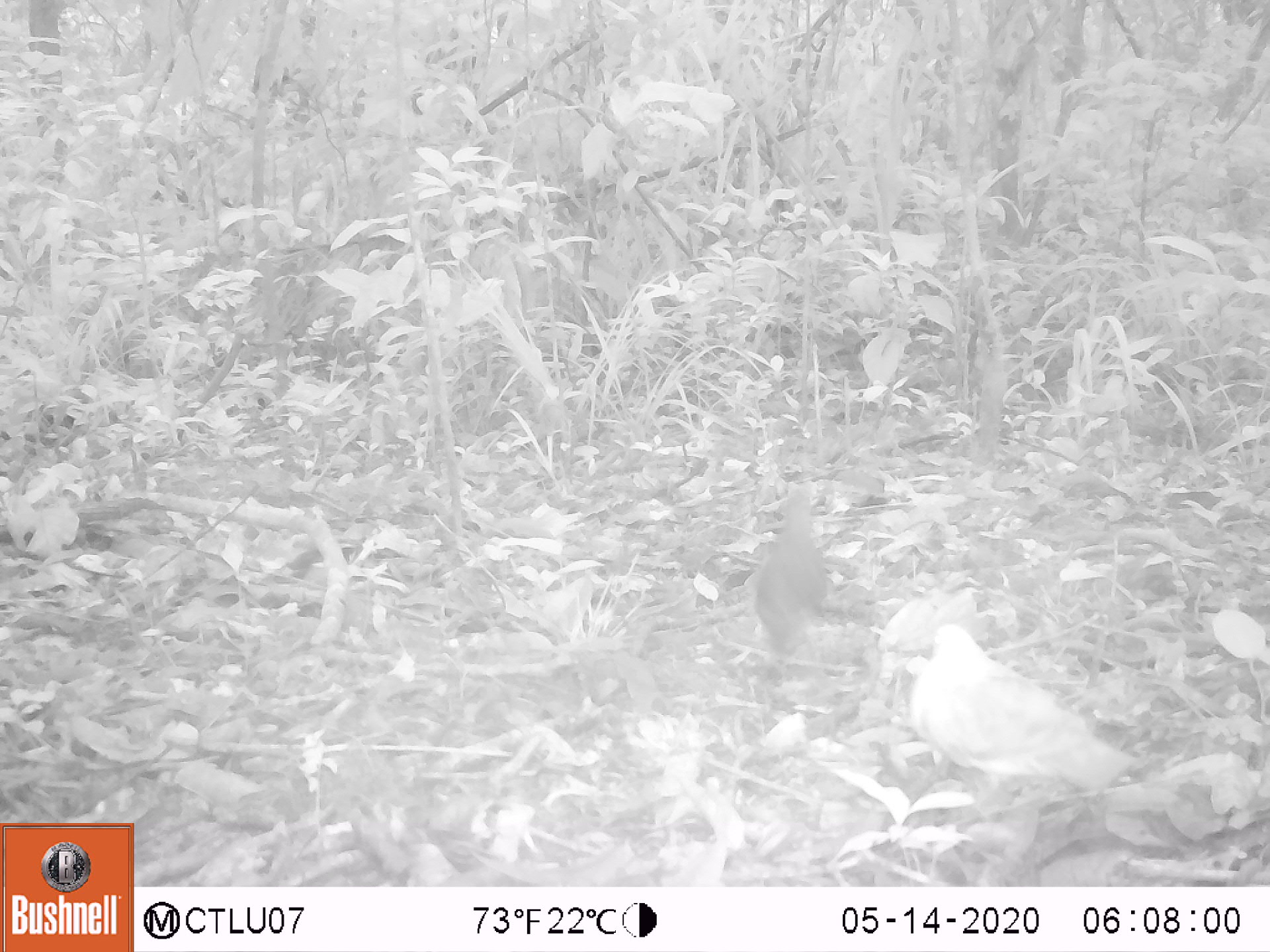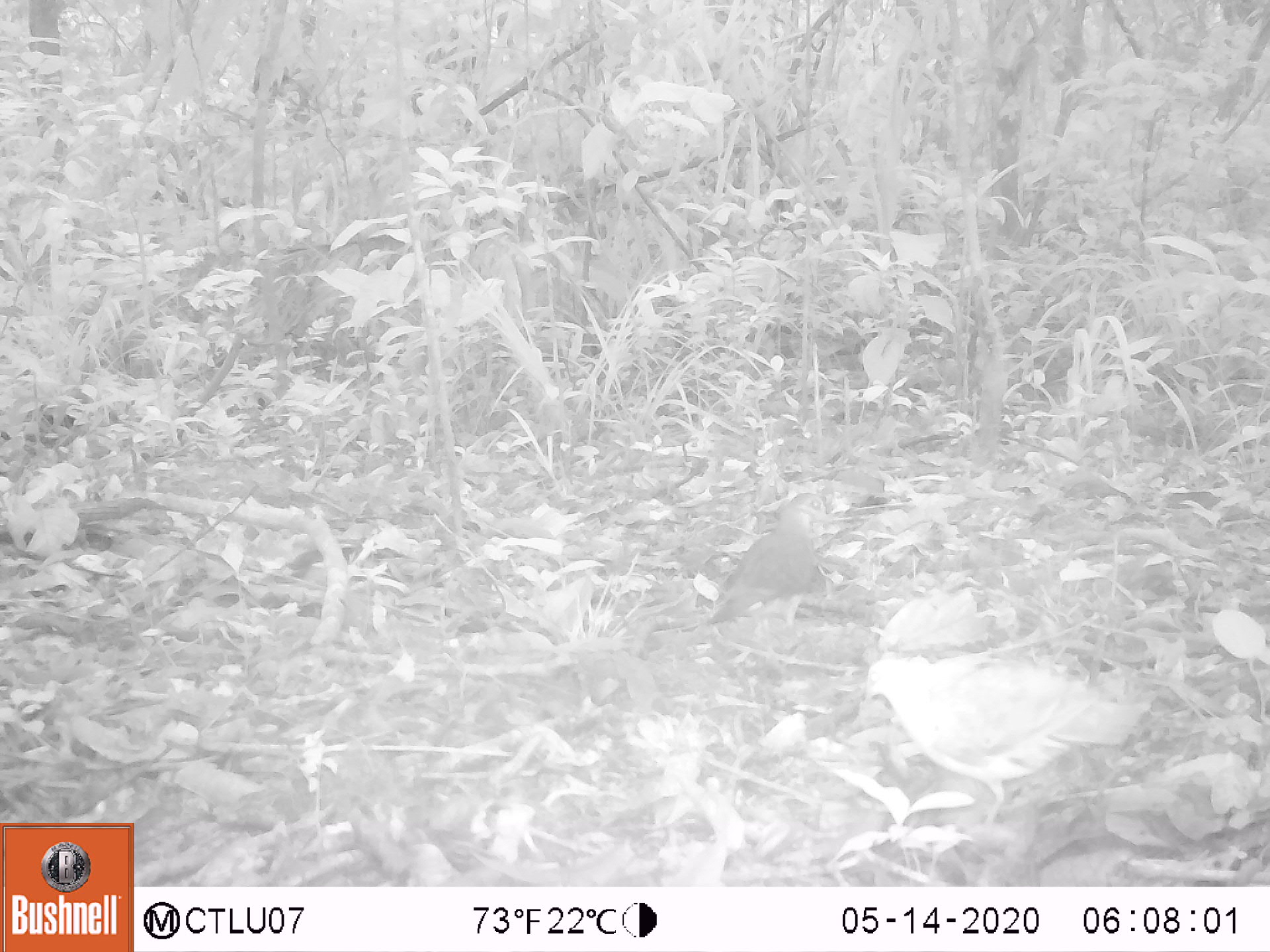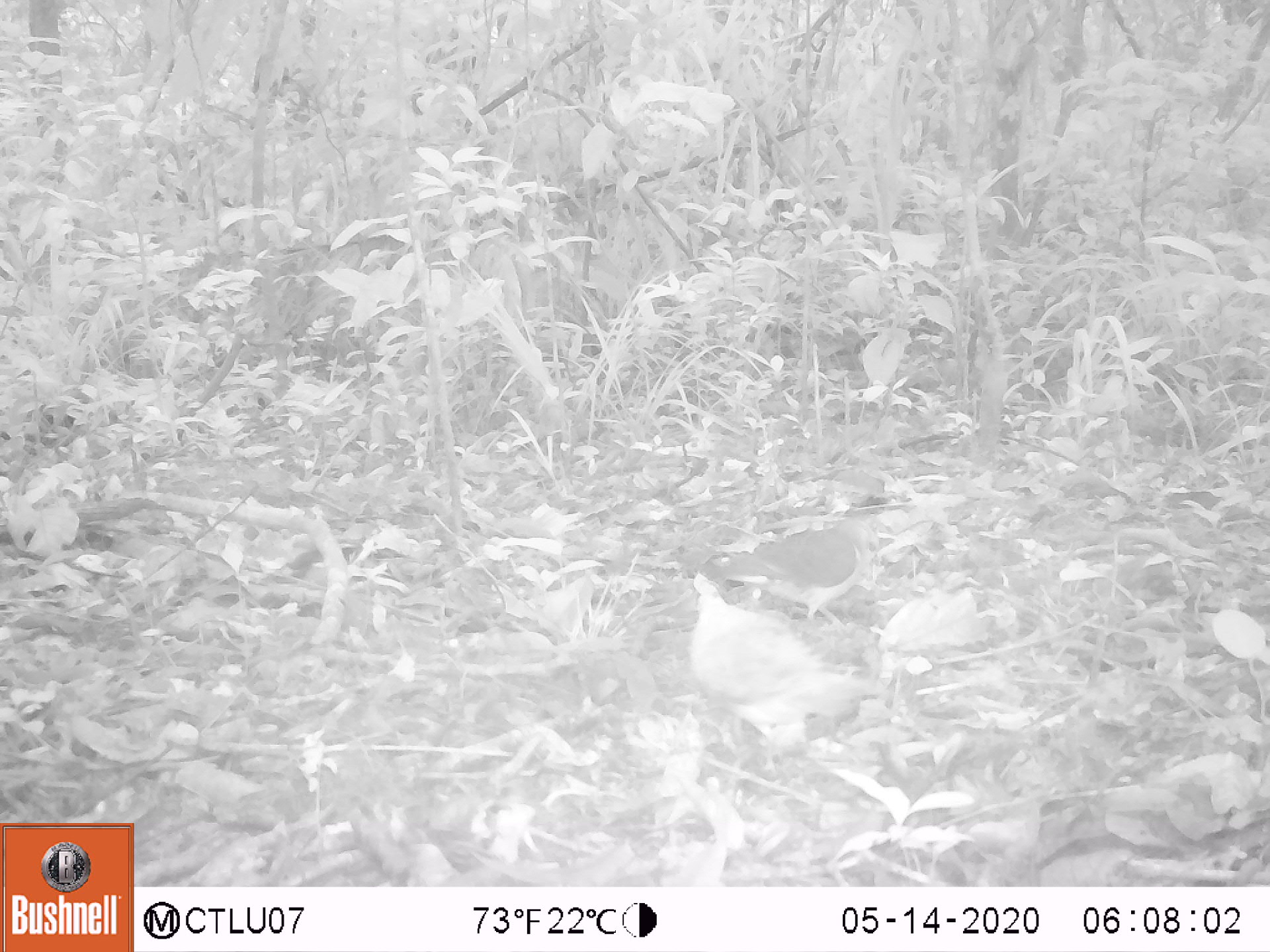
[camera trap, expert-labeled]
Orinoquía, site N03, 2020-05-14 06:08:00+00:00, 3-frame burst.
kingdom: Animalia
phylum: Chordata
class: Aves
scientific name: Aves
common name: bird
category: unknown bird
Unknown bird (bird) (Aves).